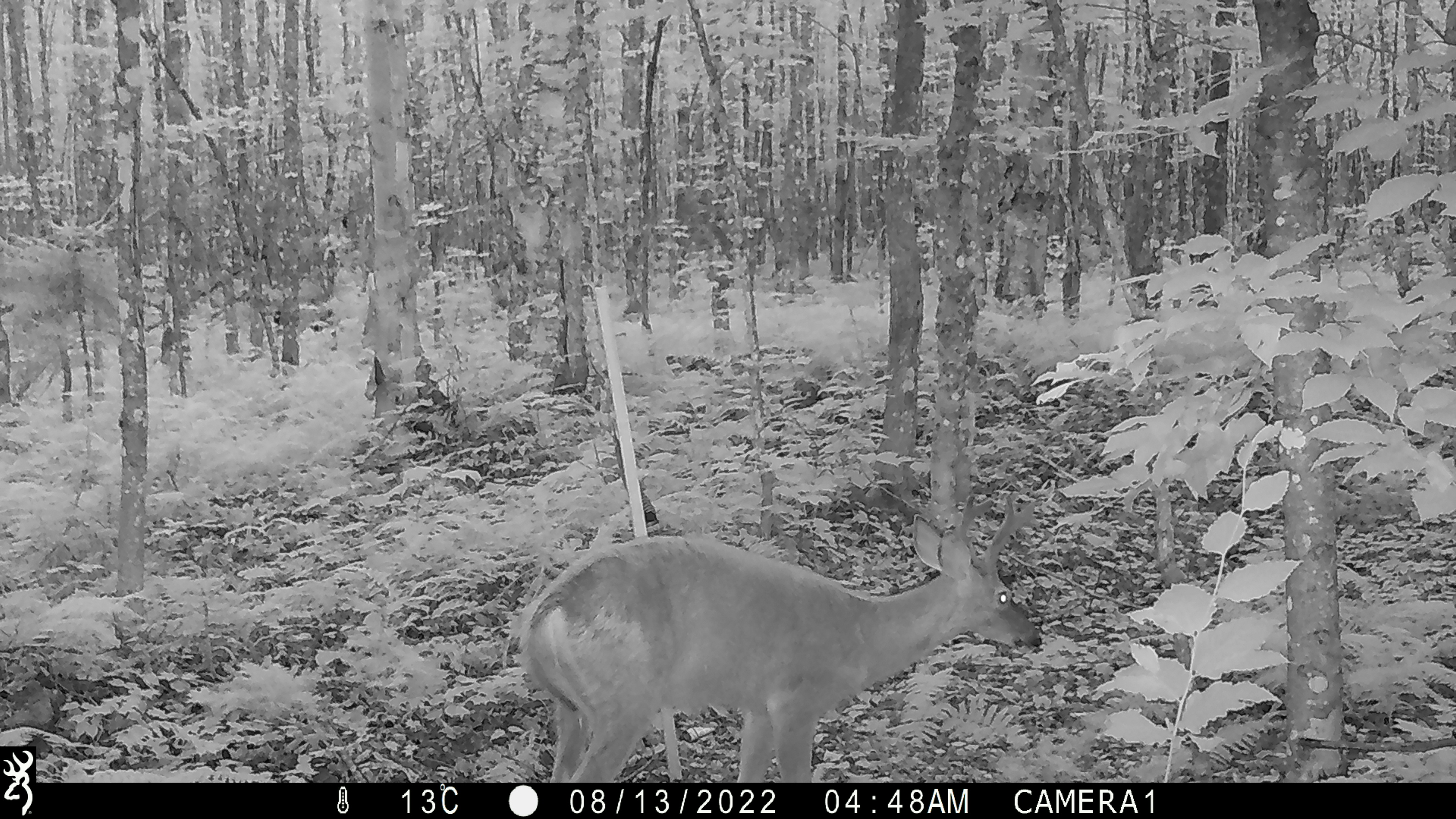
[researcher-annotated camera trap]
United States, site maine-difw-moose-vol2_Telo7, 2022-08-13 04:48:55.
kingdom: Animalia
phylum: Chordata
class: Mammalia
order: Artiodactyla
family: Cervidae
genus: Odocoileus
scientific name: Odocoileus virginianus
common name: white-tailed deer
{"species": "white-tailed deer (Odocoileus virginianus)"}